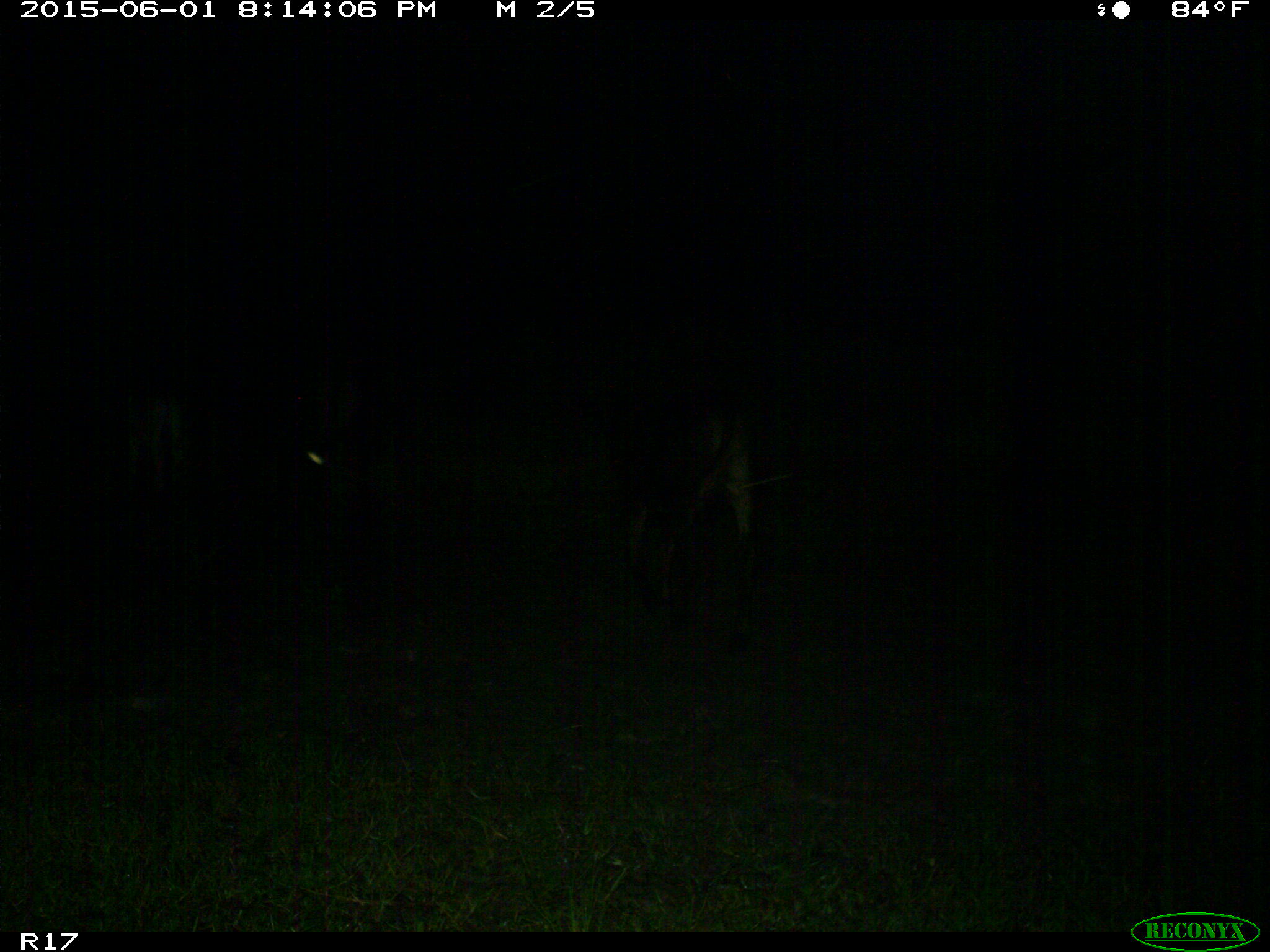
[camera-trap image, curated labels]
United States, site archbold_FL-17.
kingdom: Animalia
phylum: Chordata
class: Mammalia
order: Artiodactyla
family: Bovidae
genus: Bos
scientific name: Bos taurus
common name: domestic cow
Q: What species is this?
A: Bos taurus (domestic cow).